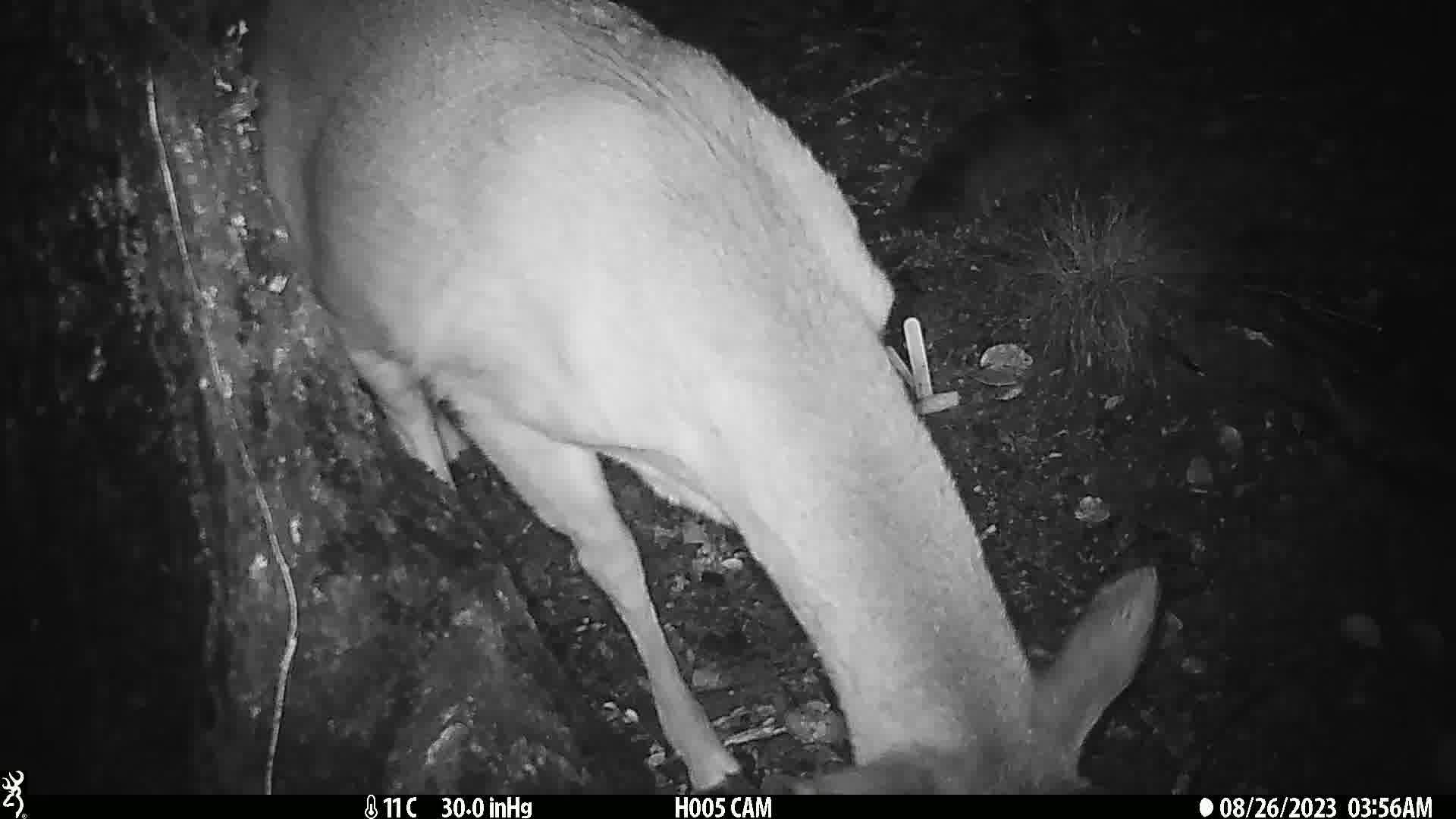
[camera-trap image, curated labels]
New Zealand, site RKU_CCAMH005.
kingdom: Animalia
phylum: Chordata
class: Mammalia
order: Artiodactyla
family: Cervidae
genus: Odocoileus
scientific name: Odocoileus virginianus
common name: white-tailed deer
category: white tailed deer